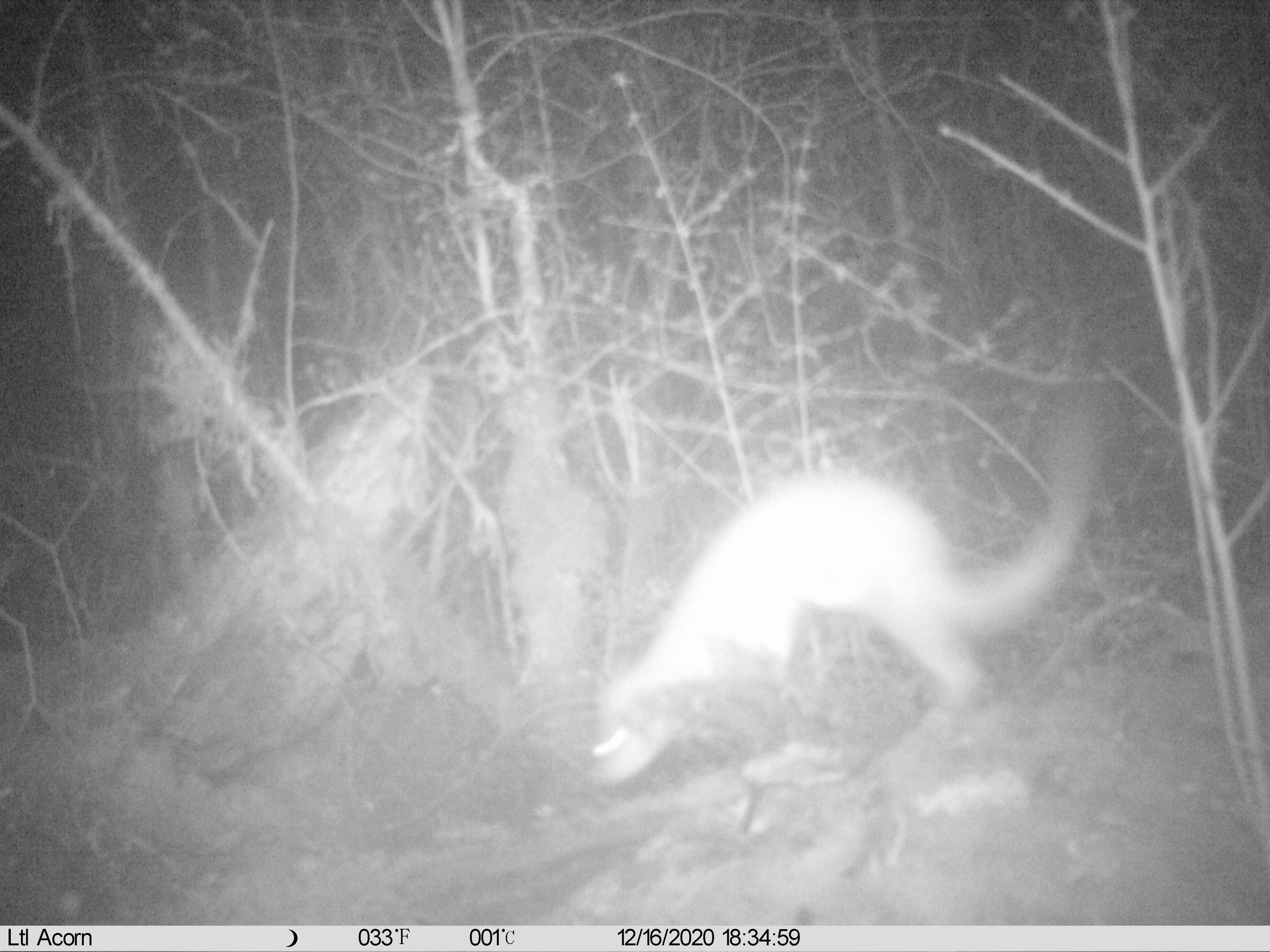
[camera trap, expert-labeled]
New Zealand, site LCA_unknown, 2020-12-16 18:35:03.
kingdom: Animalia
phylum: Chordata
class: Mammalia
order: Carnivora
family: Mustelidae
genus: Mustela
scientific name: Mustela erminea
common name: stoat